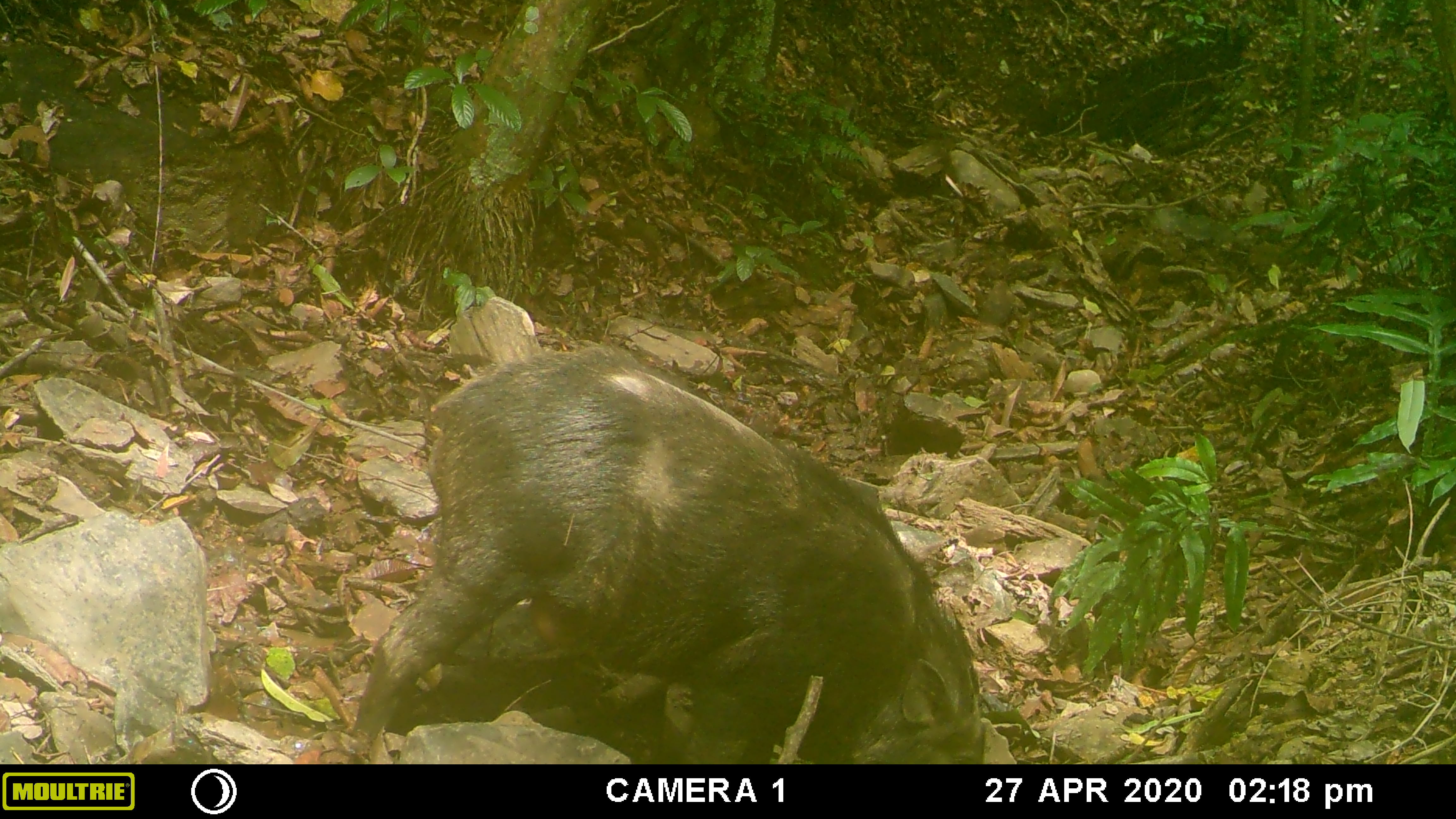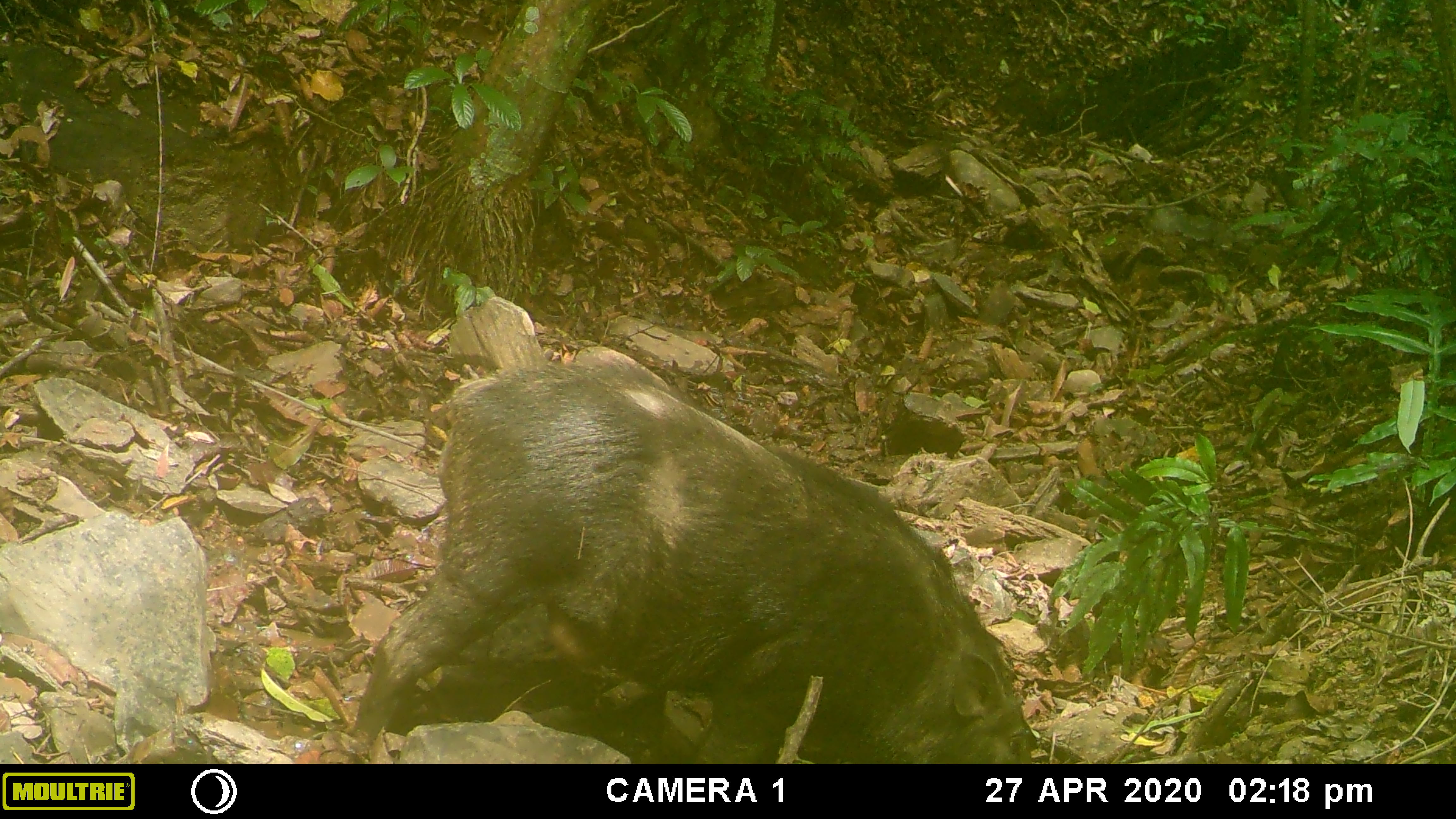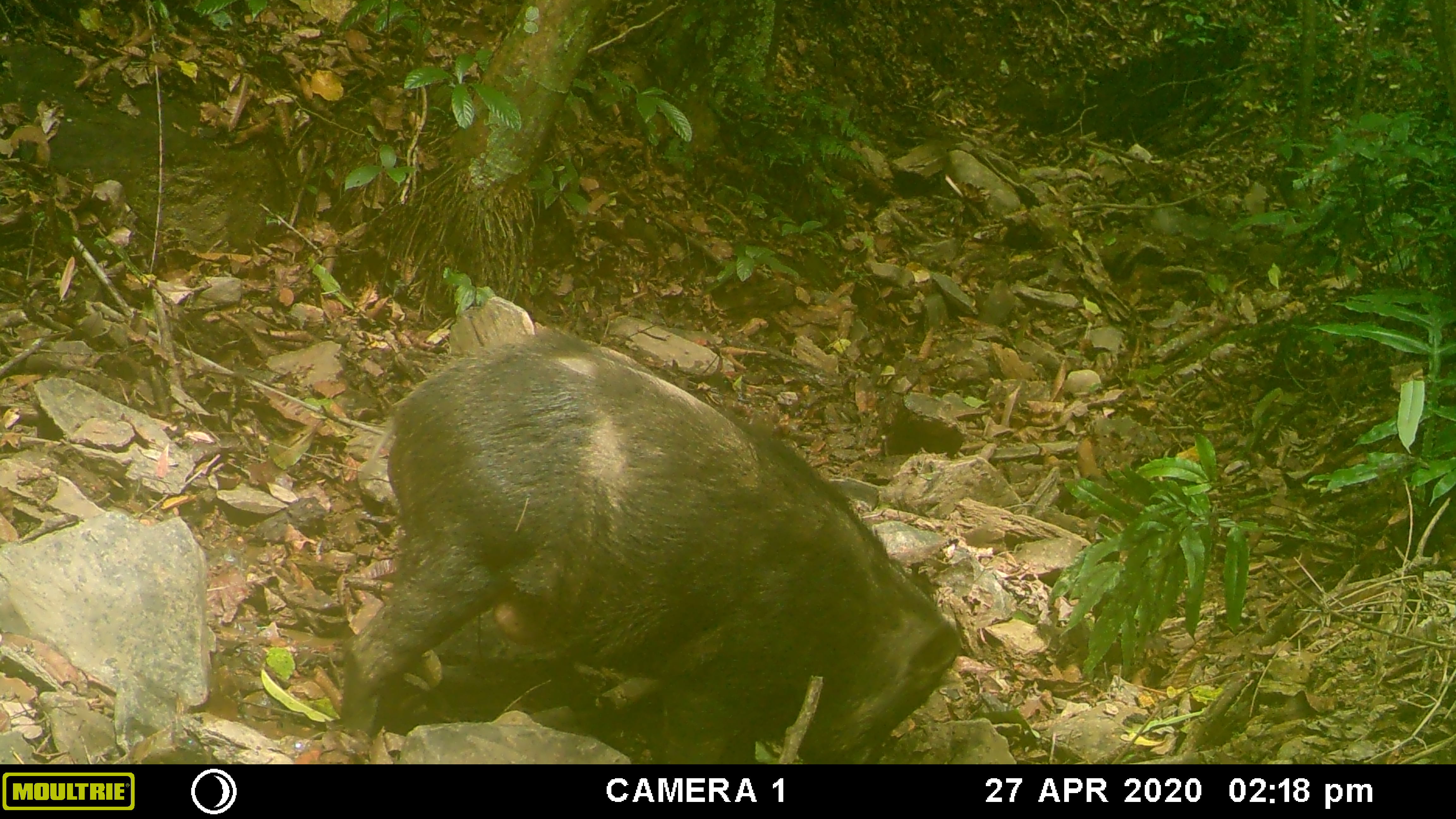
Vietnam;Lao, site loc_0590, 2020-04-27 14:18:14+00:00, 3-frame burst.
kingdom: Animalia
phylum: Chordata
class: Mammalia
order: Artiodactyla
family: Suidae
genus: Sus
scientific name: Sus scrofa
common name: eurasian wild pig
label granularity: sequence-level